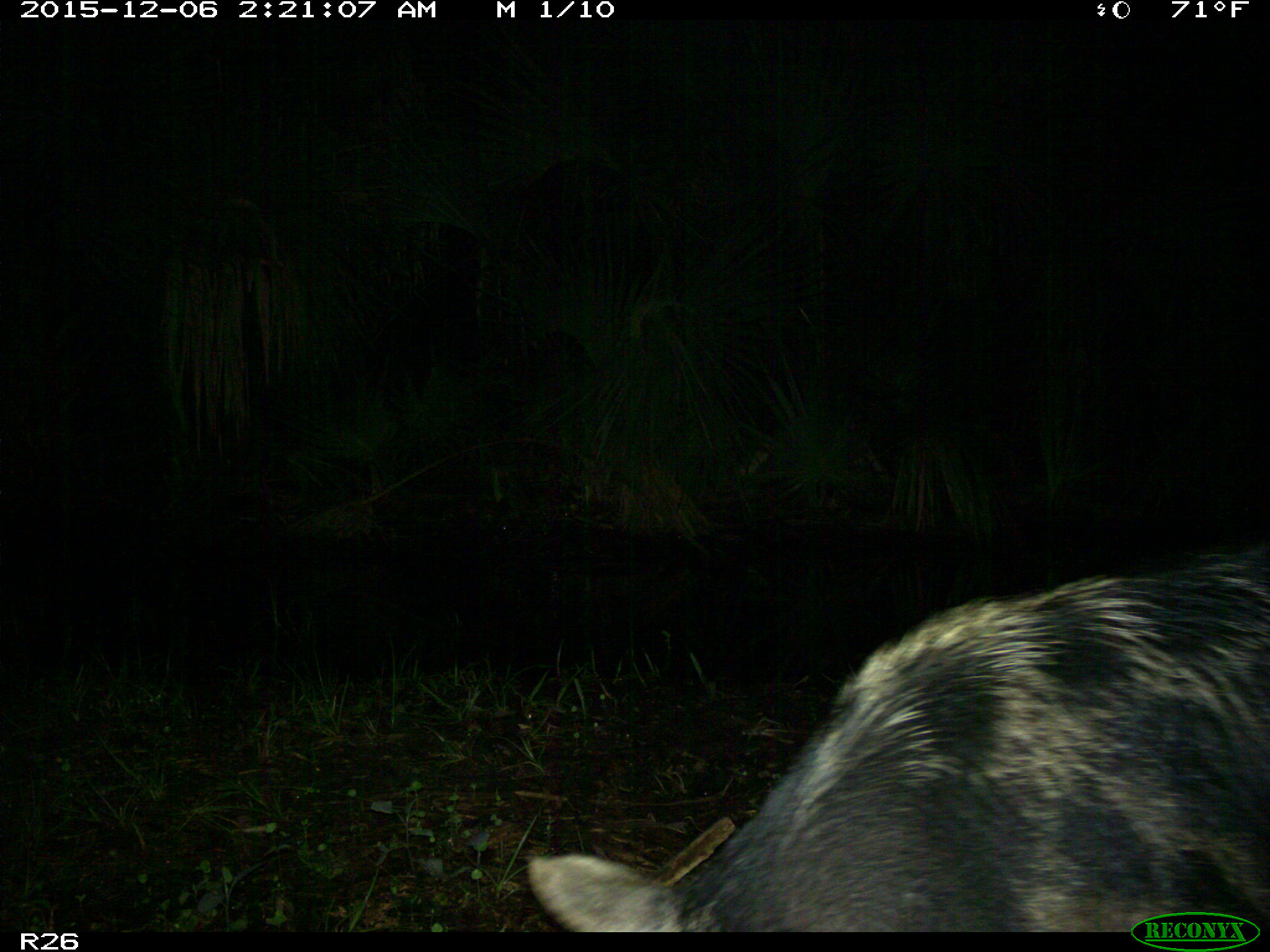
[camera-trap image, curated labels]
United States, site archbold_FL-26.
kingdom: Animalia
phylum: Chordata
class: Mammalia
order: Artiodactyla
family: Suidae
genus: Sus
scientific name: Sus scrofa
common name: wild boar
Sus scrofa (wild boar).